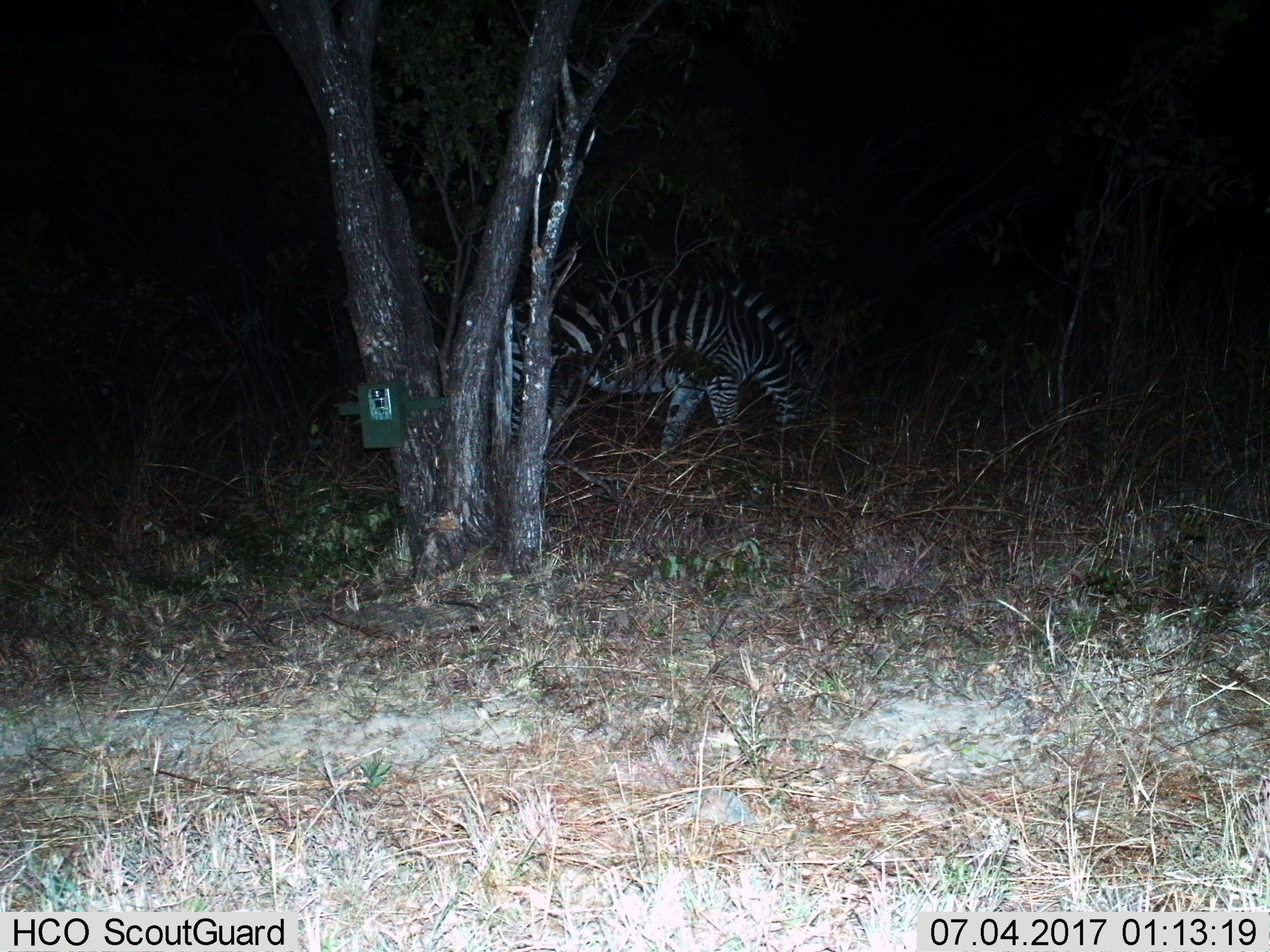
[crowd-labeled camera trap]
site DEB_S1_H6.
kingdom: Animalia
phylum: Chordata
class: Mammalia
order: Perissodactyla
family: Equidae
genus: Equus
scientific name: Equus quagga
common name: plains zebra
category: zebraplains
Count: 1.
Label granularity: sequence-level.